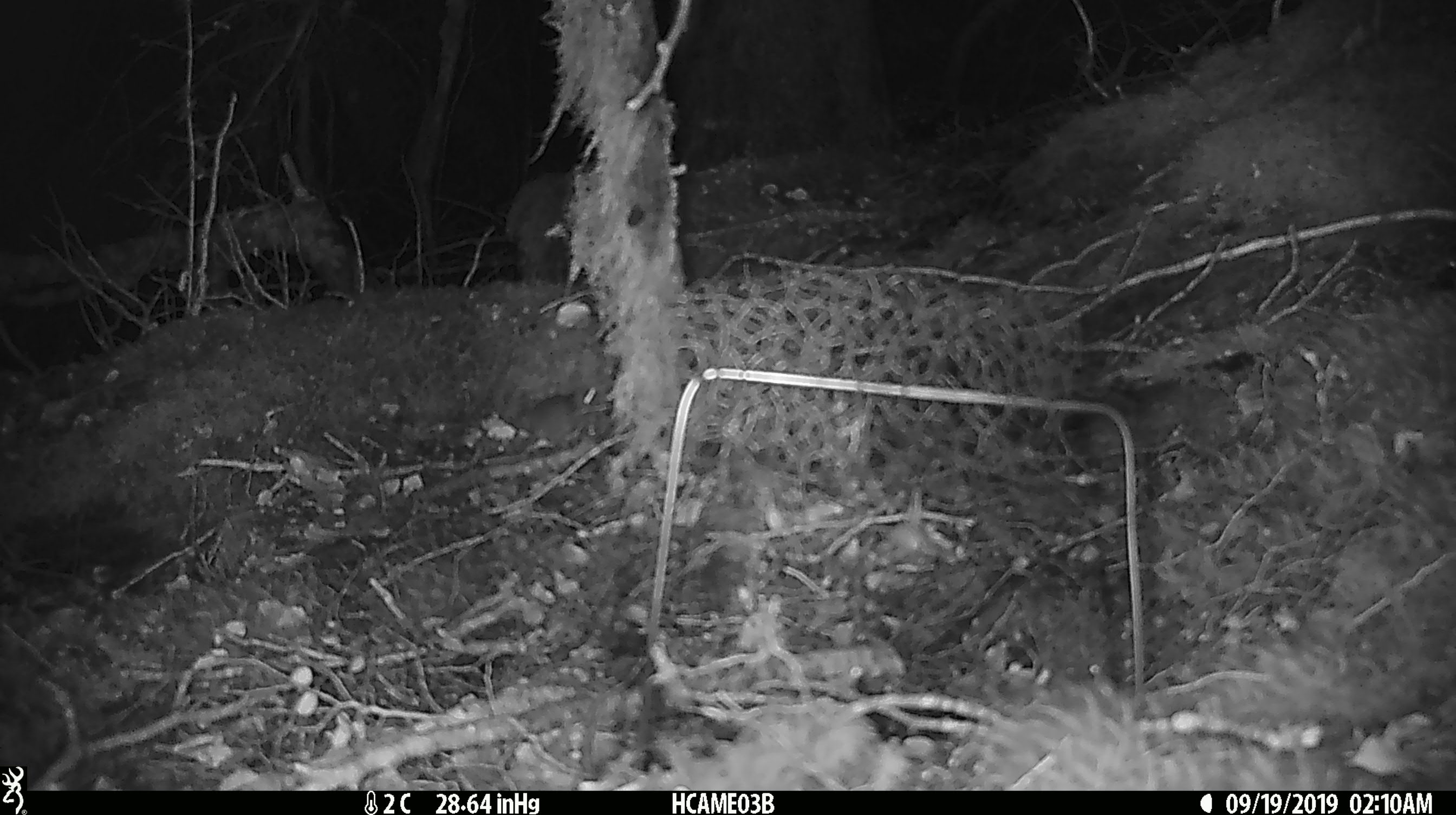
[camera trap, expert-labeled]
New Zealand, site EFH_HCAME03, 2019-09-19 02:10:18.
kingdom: Animalia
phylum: Chordata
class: Mammalia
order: Rodentia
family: Muridae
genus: Mus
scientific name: Mus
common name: mouse